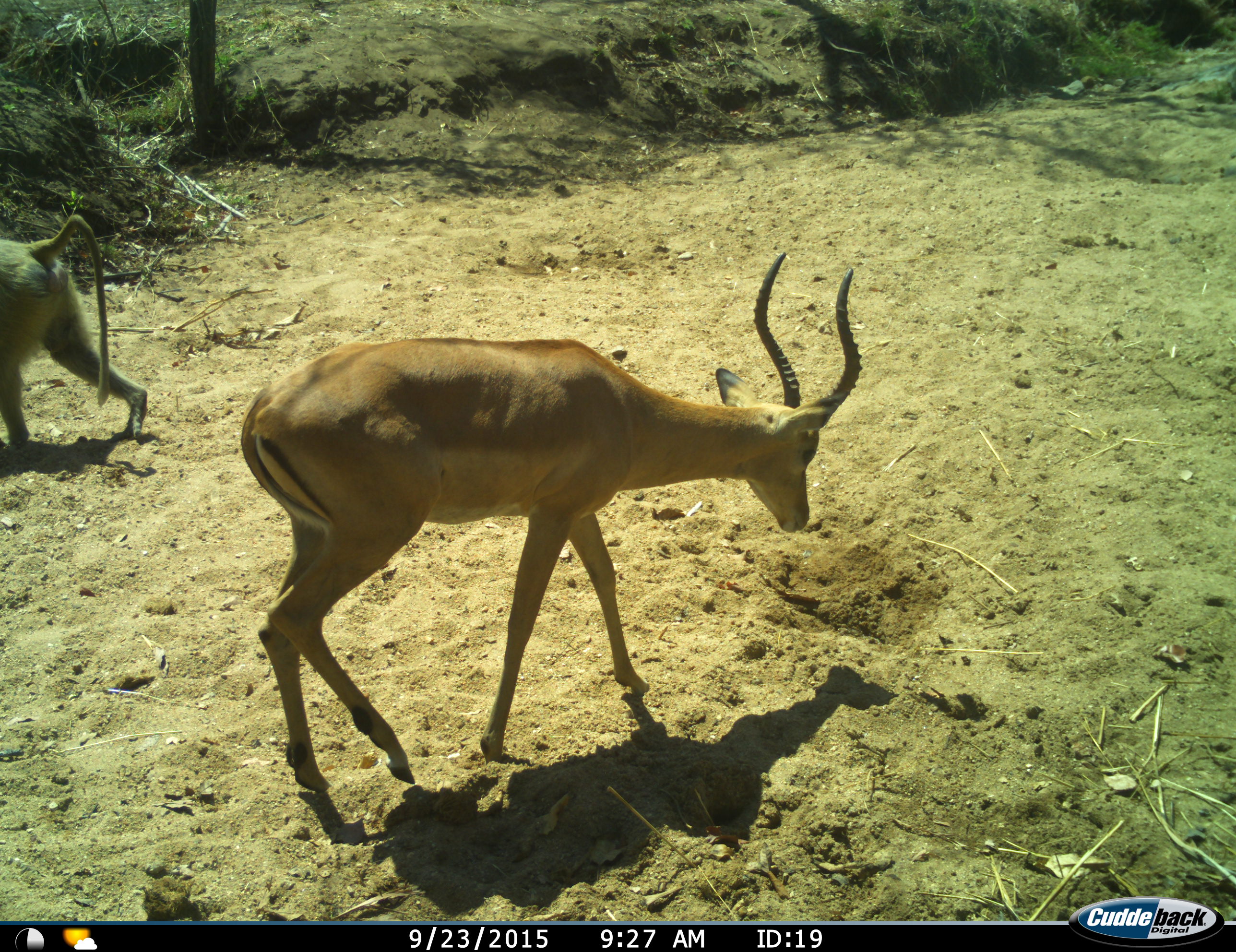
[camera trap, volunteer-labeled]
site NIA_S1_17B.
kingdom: Animalia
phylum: Chordata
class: Mammalia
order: Primates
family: Cercopithecidae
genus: Papio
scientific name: Papio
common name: baboon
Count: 1.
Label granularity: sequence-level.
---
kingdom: Animalia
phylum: Chordata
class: Mammalia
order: Artiodactyla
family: Bovidae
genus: Aepyceros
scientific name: Aepyceros melampus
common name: impala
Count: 1.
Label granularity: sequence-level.